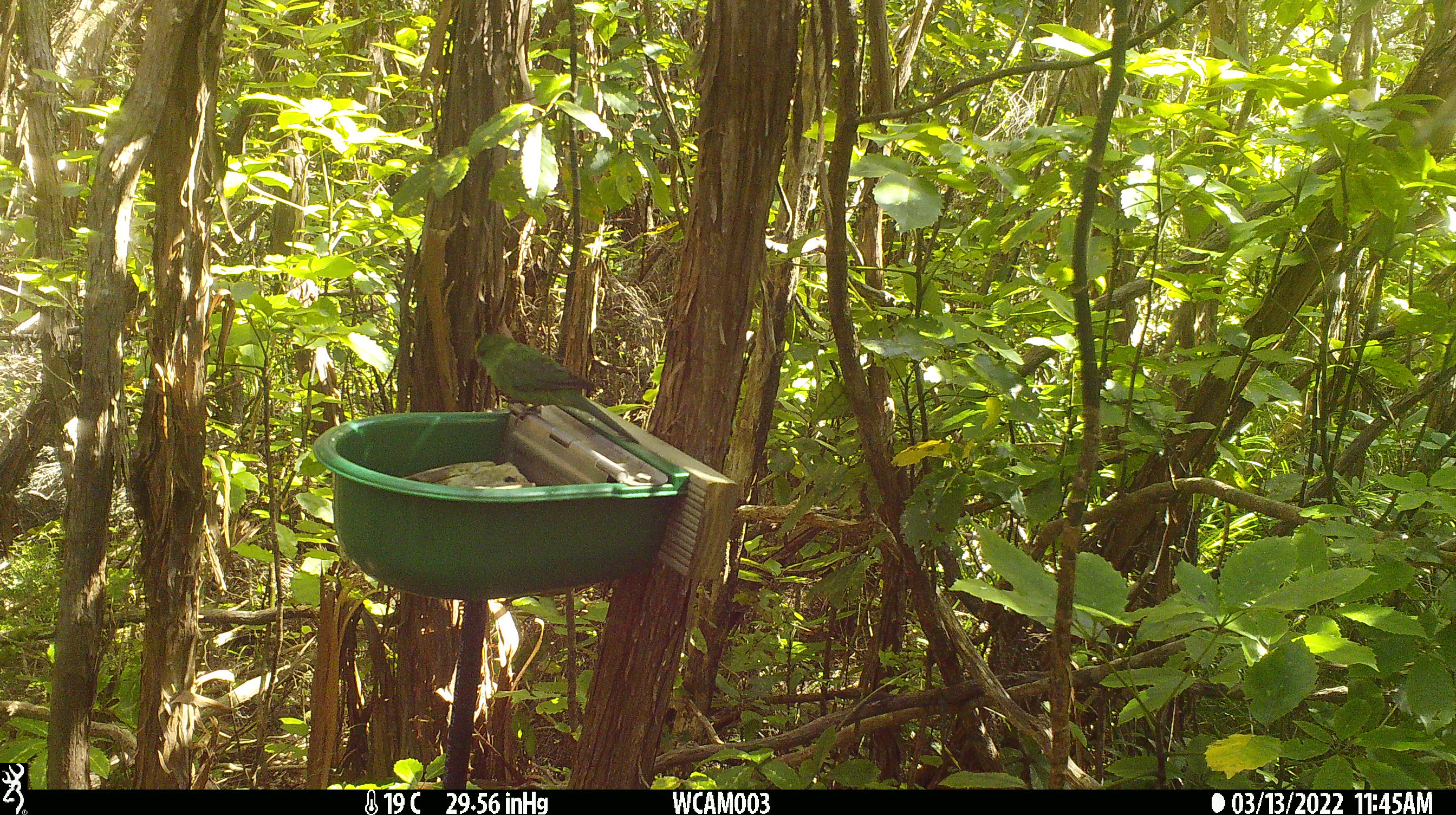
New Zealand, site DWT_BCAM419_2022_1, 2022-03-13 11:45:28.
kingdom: Animalia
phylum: Chordata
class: Aves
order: Psittaciformes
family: Psittaculidae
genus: Cyanoramphus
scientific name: Cyanoramphus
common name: parakeet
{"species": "parakeet (Cyanoramphus)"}